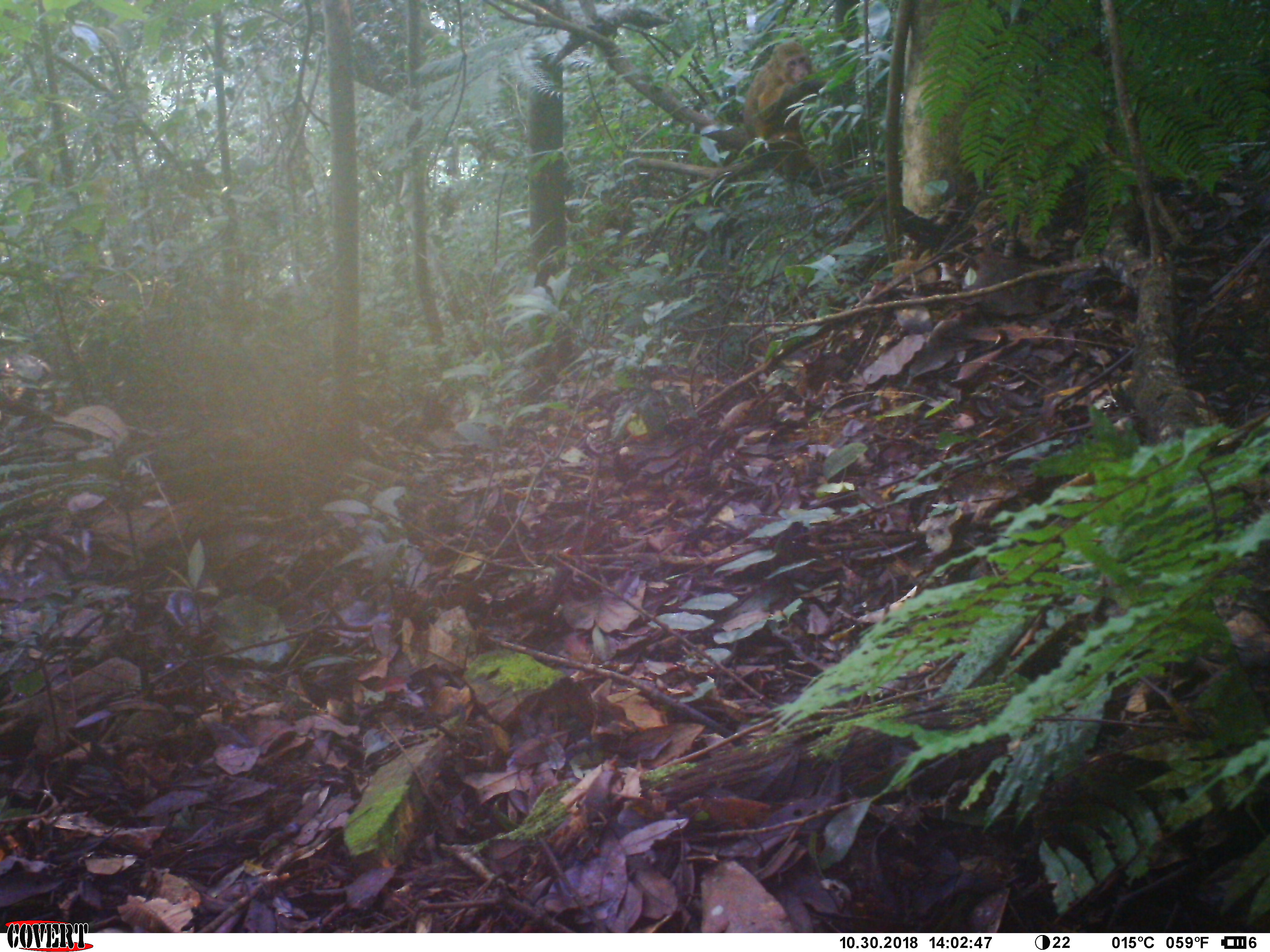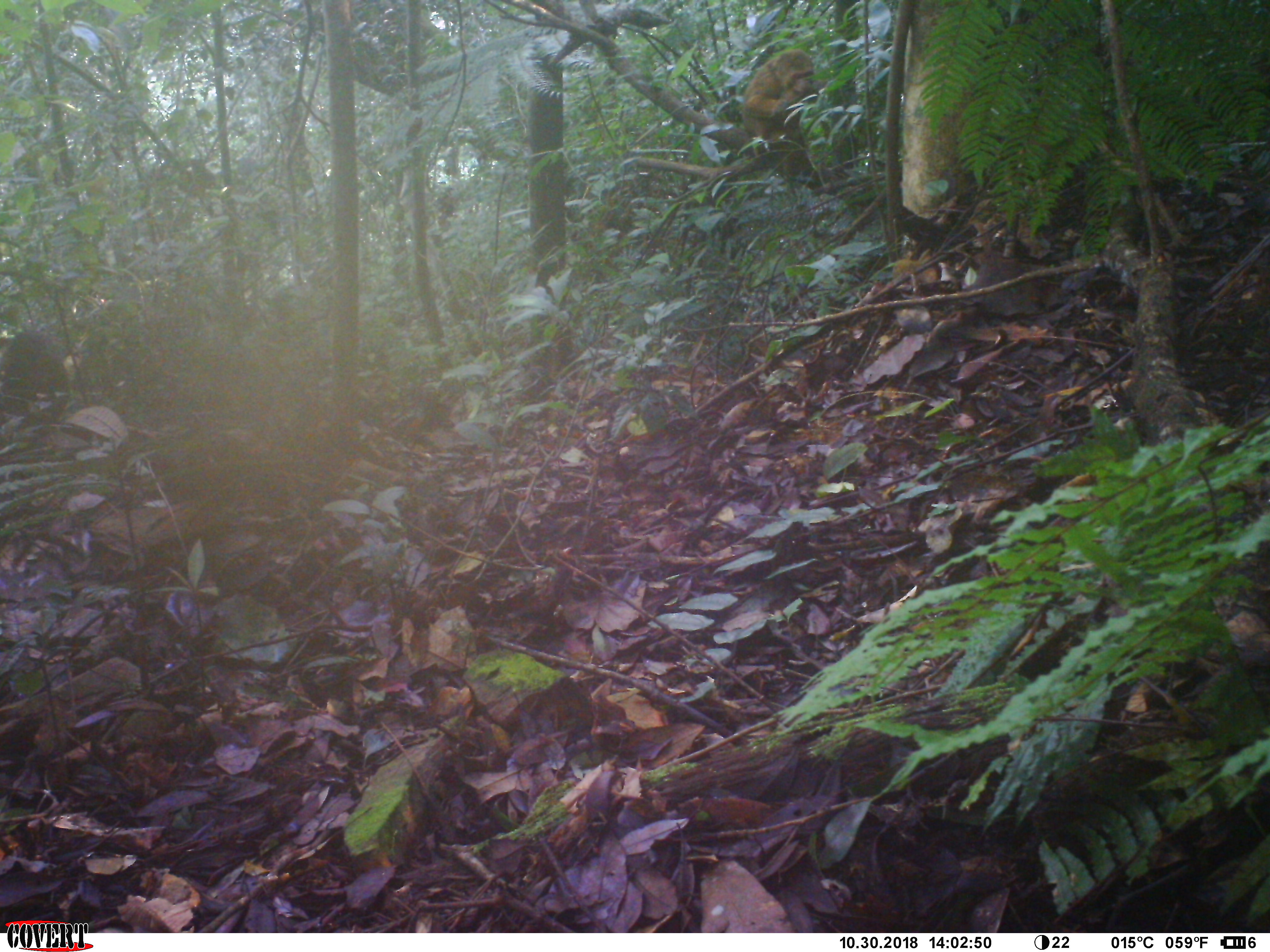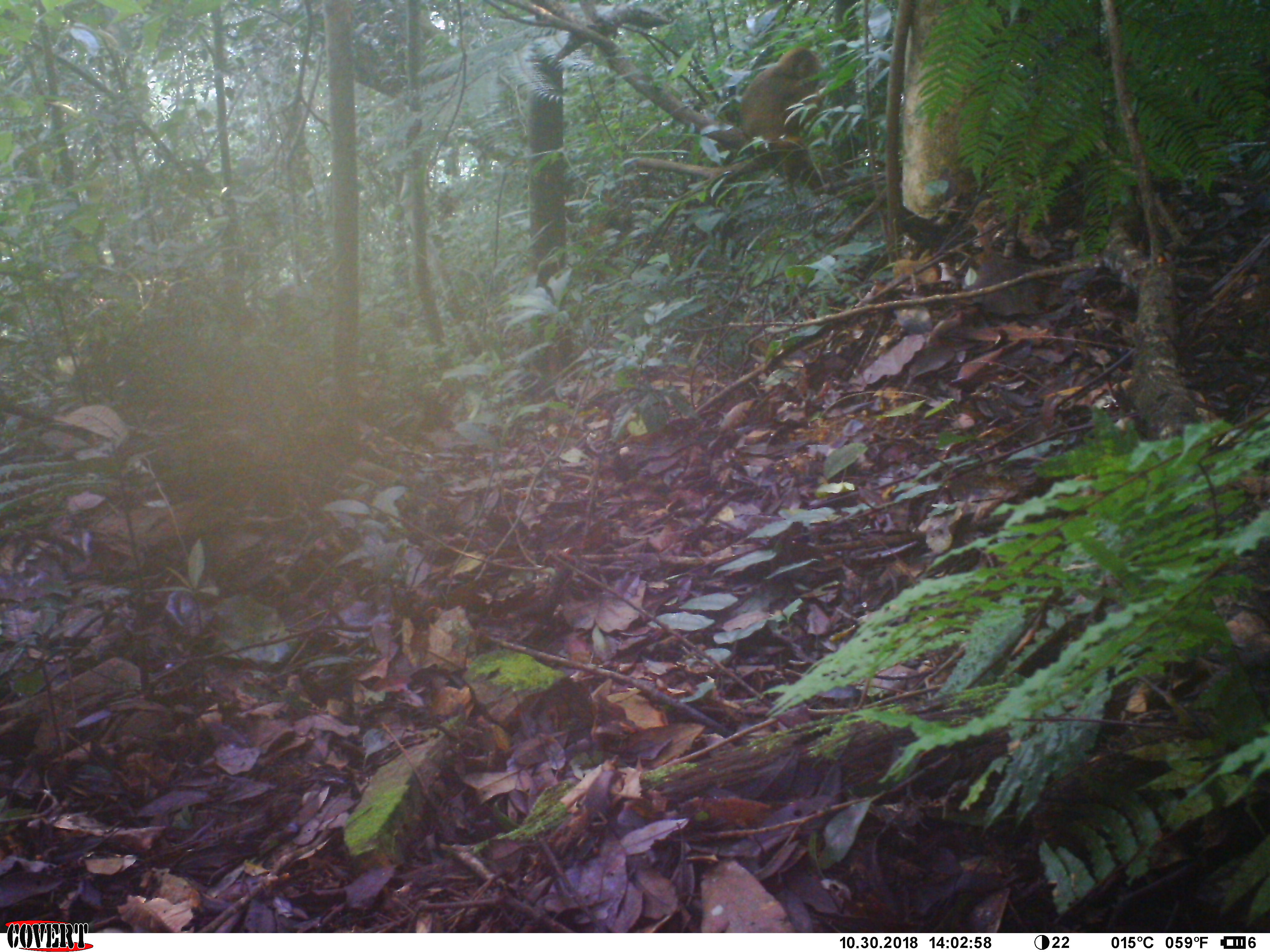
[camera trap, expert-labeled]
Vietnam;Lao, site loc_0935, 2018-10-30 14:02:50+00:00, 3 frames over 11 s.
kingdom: Animalia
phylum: Chordata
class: Mammalia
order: Primates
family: Cercopithecidae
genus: Macaca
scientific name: Macaca arctoides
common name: stump-tailed macaque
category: stump tailed macaque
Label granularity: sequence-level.